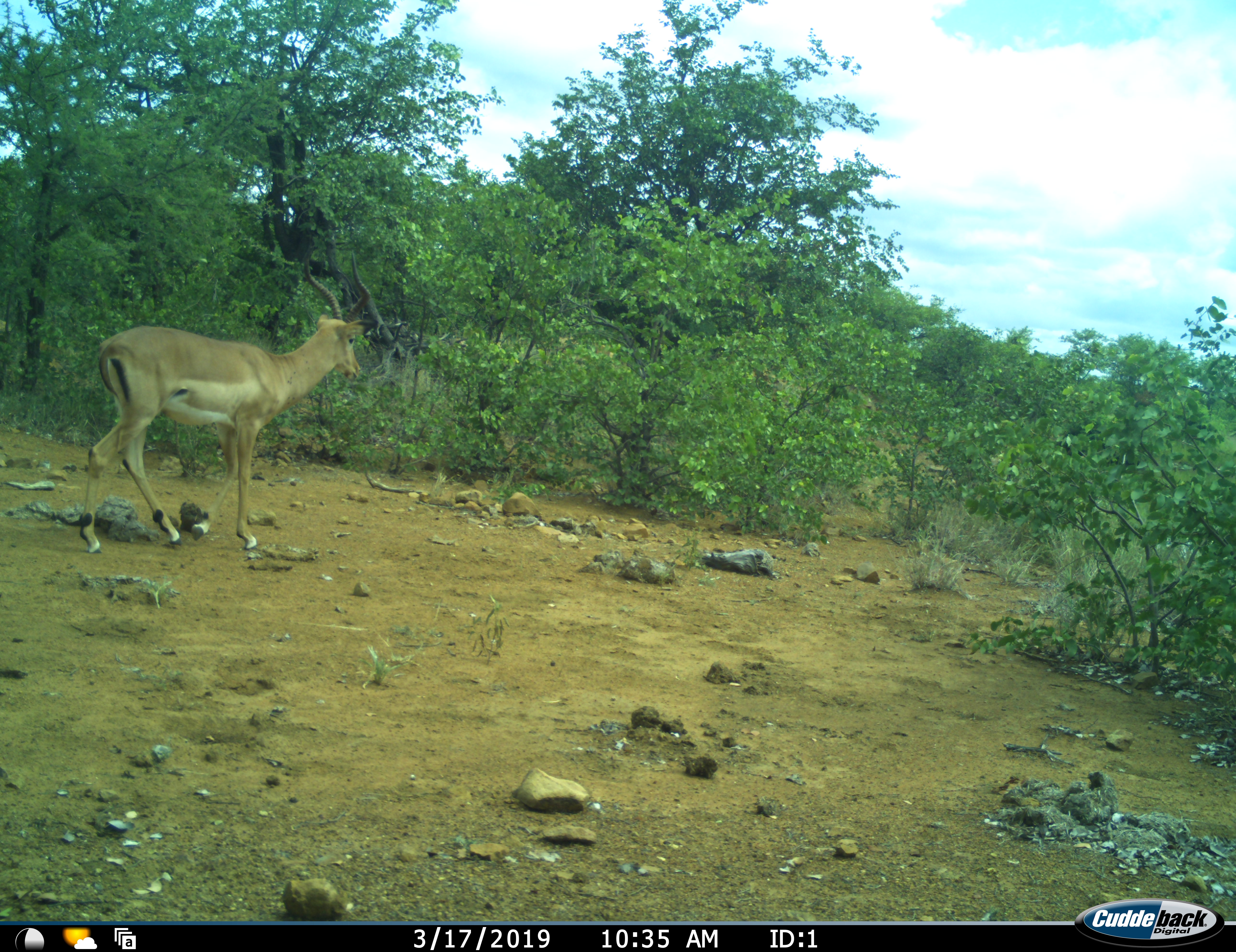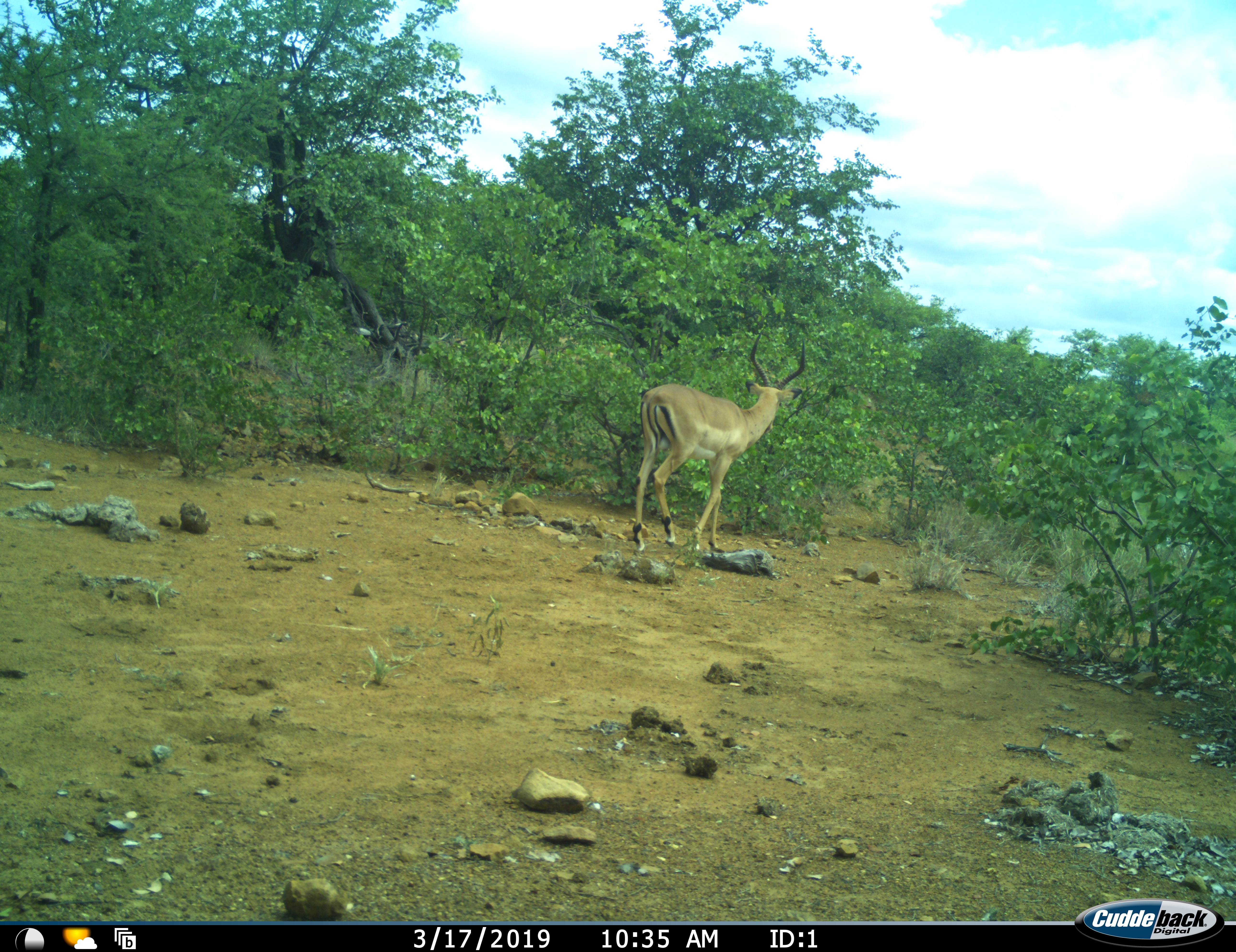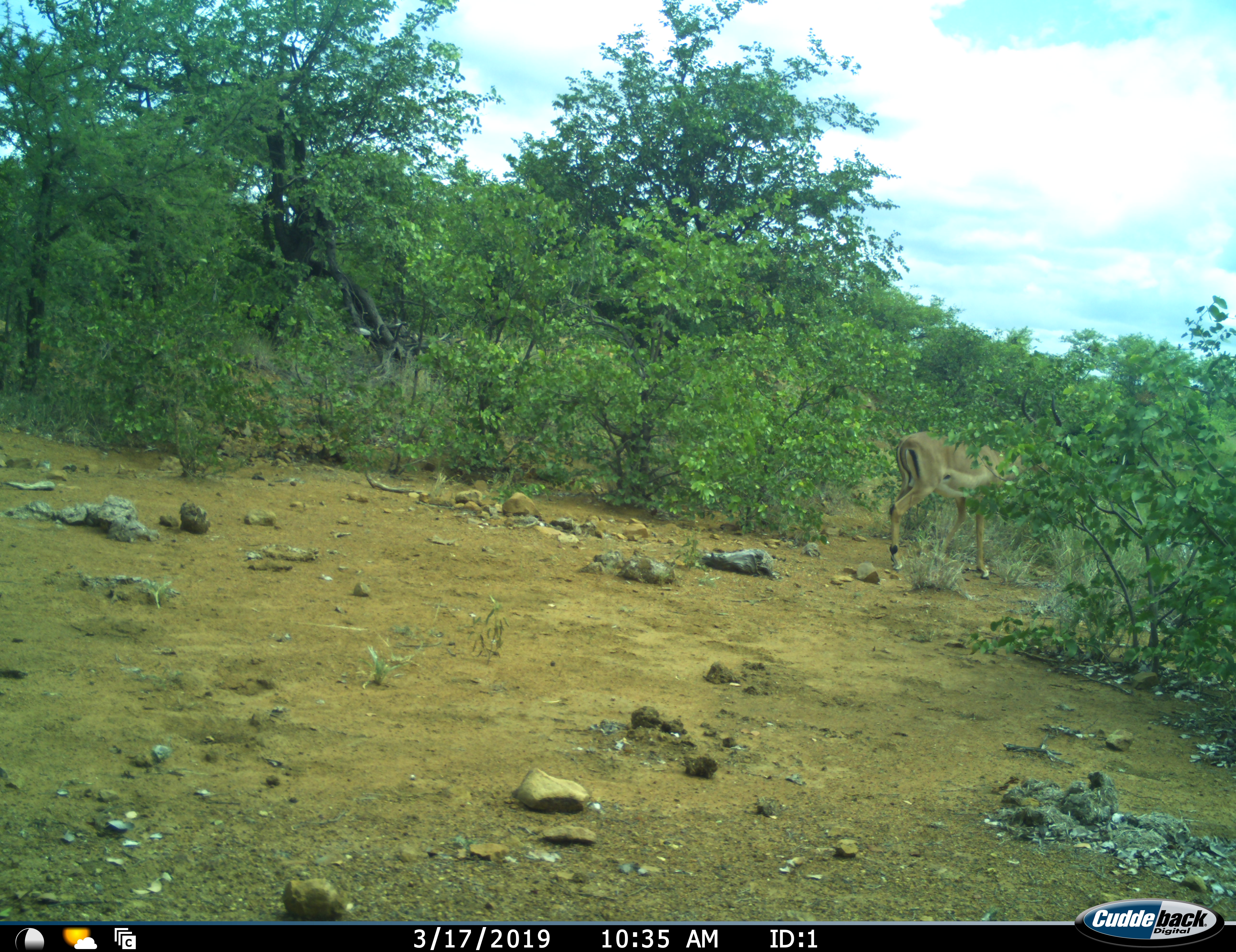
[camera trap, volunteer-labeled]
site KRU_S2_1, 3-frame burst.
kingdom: Animalia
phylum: Chordata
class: Mammalia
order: Artiodactyla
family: Bovidae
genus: Aepyceros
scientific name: Aepyceros melampus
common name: impala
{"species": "impala (Aepyceros melampus)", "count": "1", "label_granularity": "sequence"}